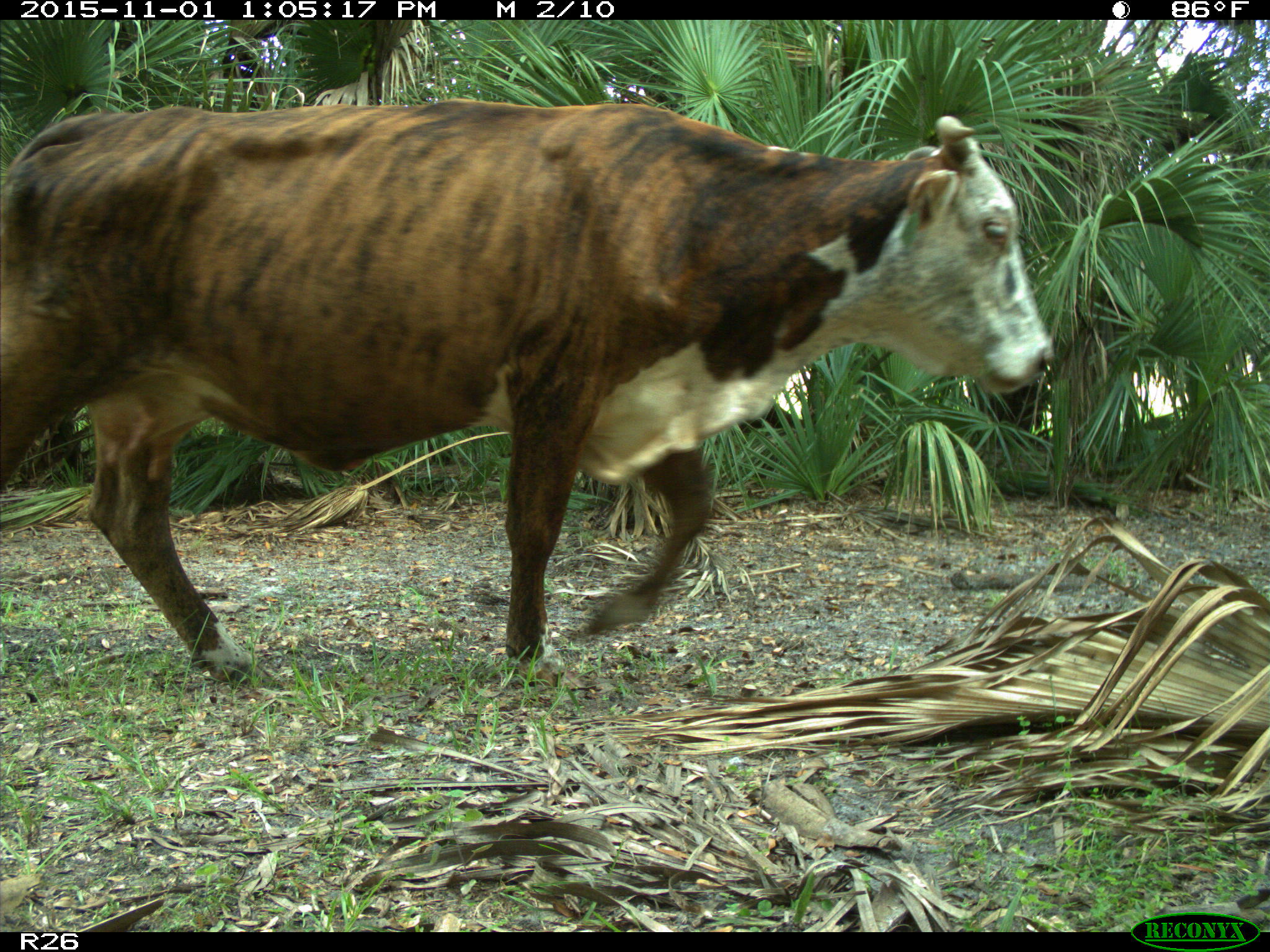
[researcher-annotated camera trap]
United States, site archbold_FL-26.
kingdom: Animalia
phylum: Chordata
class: Mammalia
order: Artiodactyla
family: Bovidae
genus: Bos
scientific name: Bos taurus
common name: domestic cow